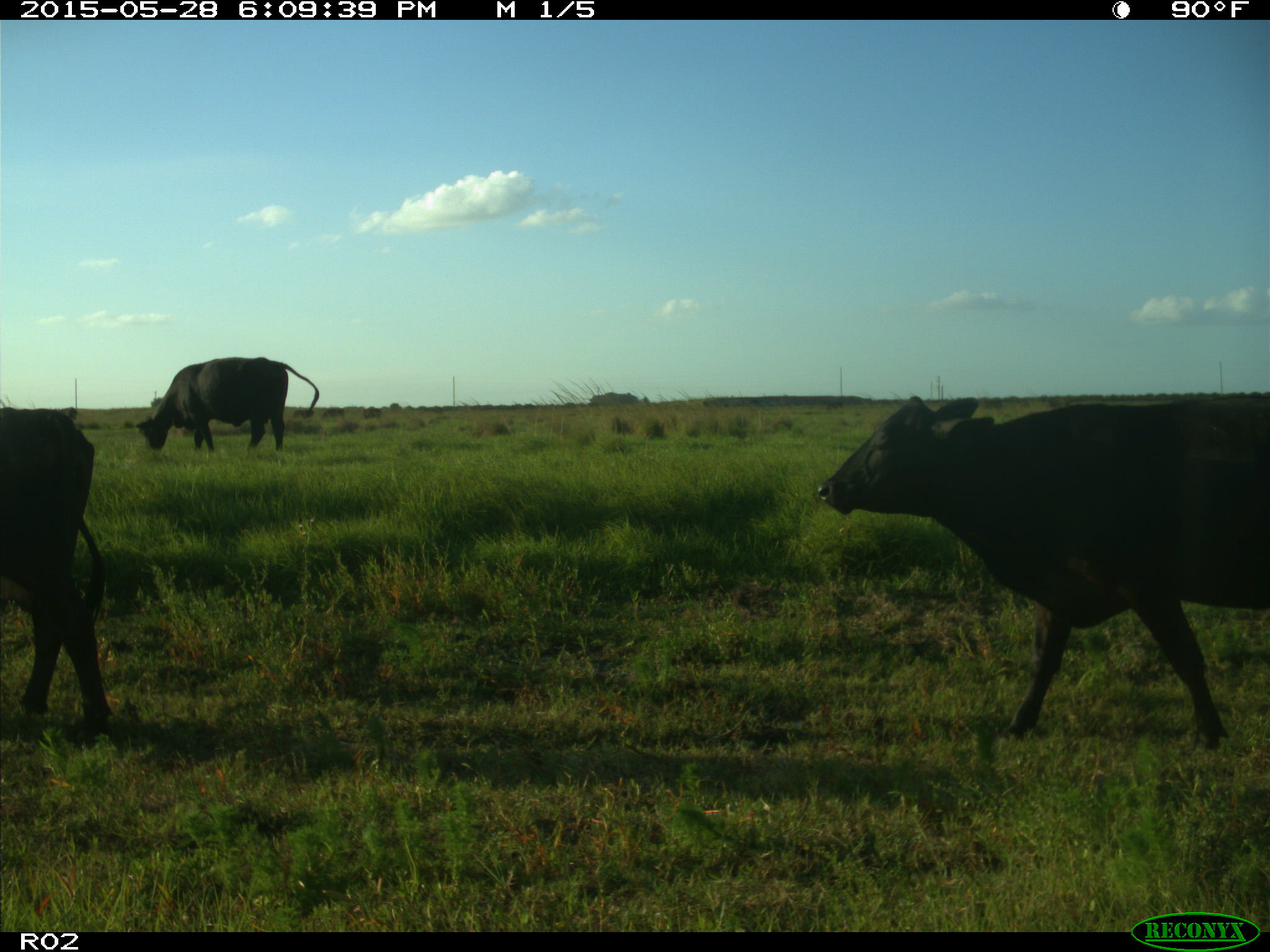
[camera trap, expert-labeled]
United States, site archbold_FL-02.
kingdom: Animalia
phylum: Chordata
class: Mammalia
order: Artiodactyla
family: Bovidae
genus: Bos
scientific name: Bos taurus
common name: domestic cow